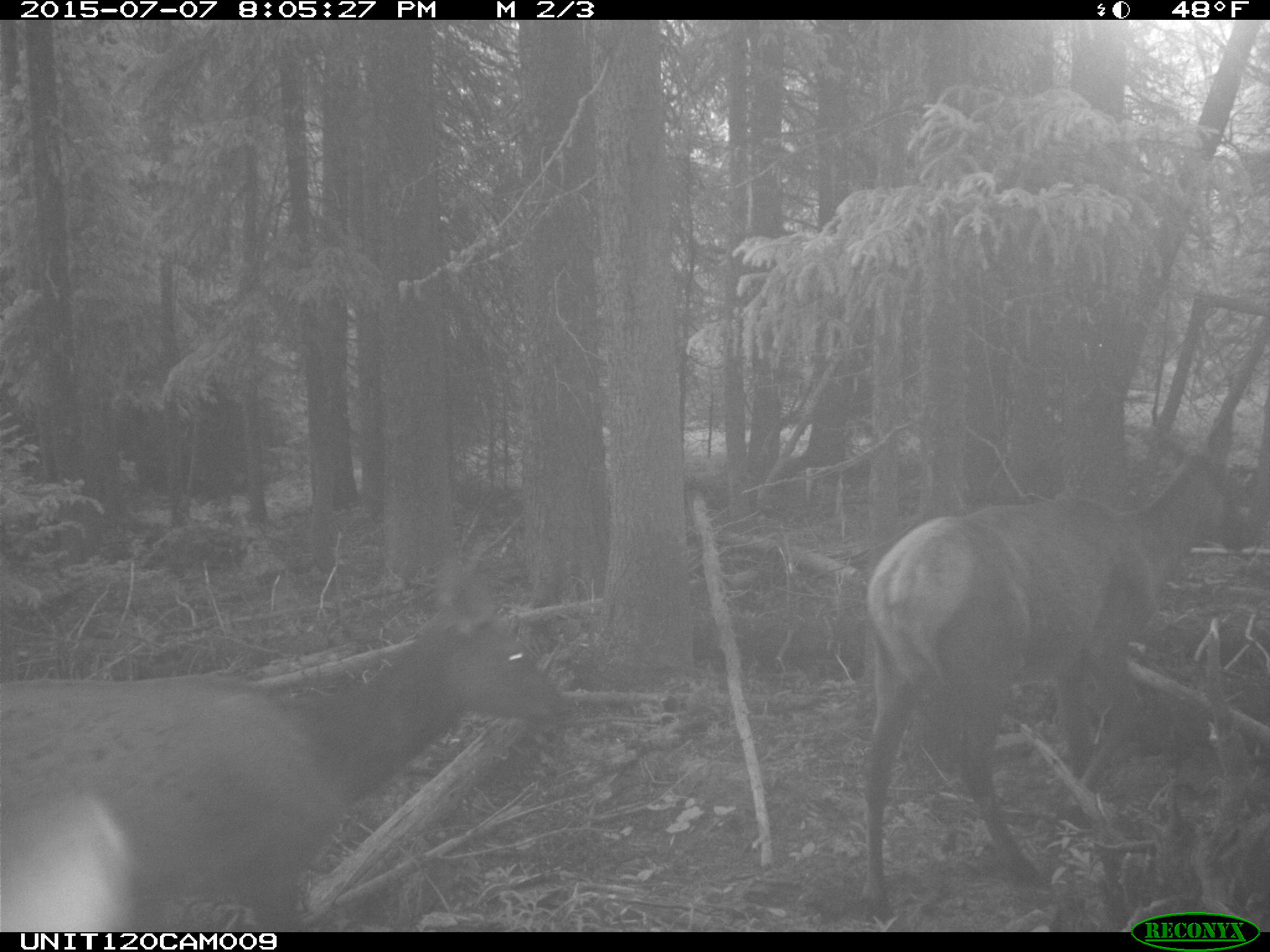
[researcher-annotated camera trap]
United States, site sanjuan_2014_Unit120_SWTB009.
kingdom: Animalia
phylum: Chordata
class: Mammalia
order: Artiodactyla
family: Cervidae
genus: Cervus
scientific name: Cervus elaphus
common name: red deer